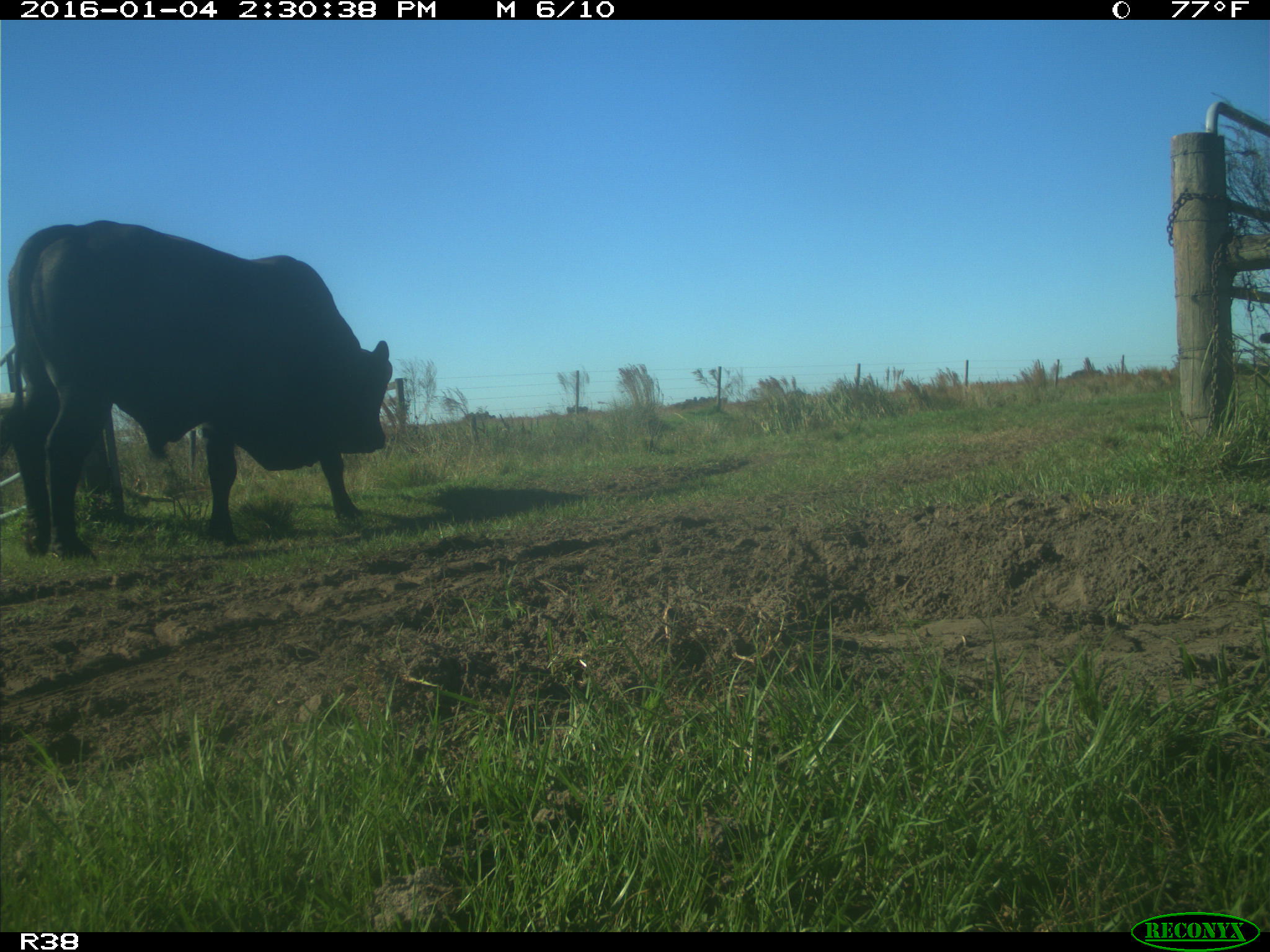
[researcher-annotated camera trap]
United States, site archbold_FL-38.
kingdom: Animalia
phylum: Chordata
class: Mammalia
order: Artiodactyla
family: Bovidae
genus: Bos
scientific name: Bos taurus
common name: domestic cow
Bos taurus (domestic cow).